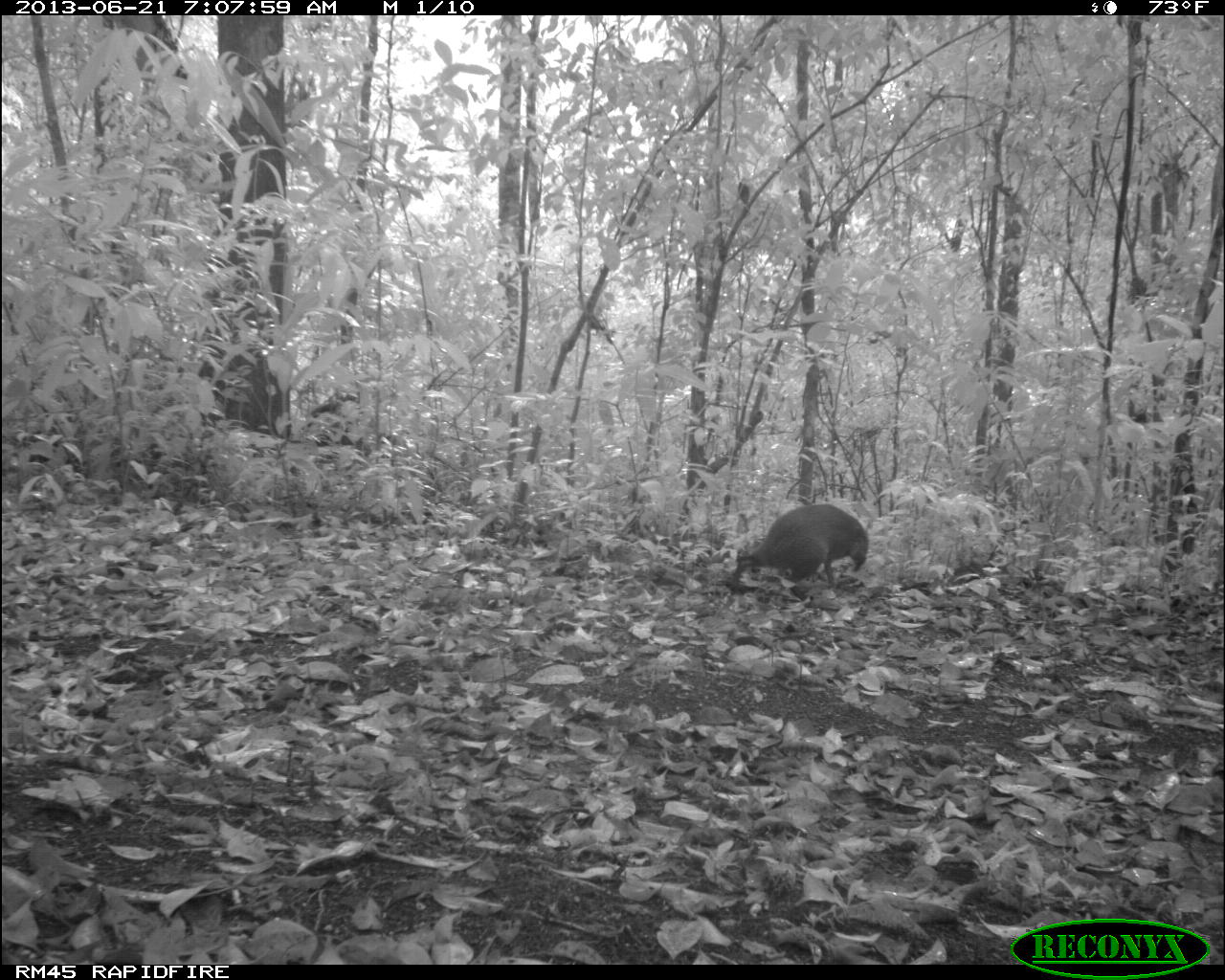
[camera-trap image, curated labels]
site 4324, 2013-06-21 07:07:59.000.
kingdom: Animalia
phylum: Chordata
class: Mammalia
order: Rodentia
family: Dasyproctidae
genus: Dasyprocta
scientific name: Dasyprocta punctata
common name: central american agouti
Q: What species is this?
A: Dasyprocta punctata (central american agouti).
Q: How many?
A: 1.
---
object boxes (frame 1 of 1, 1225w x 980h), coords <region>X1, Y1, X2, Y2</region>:
dasyprocta punctata: <region>732, 504, 869, 593</region>